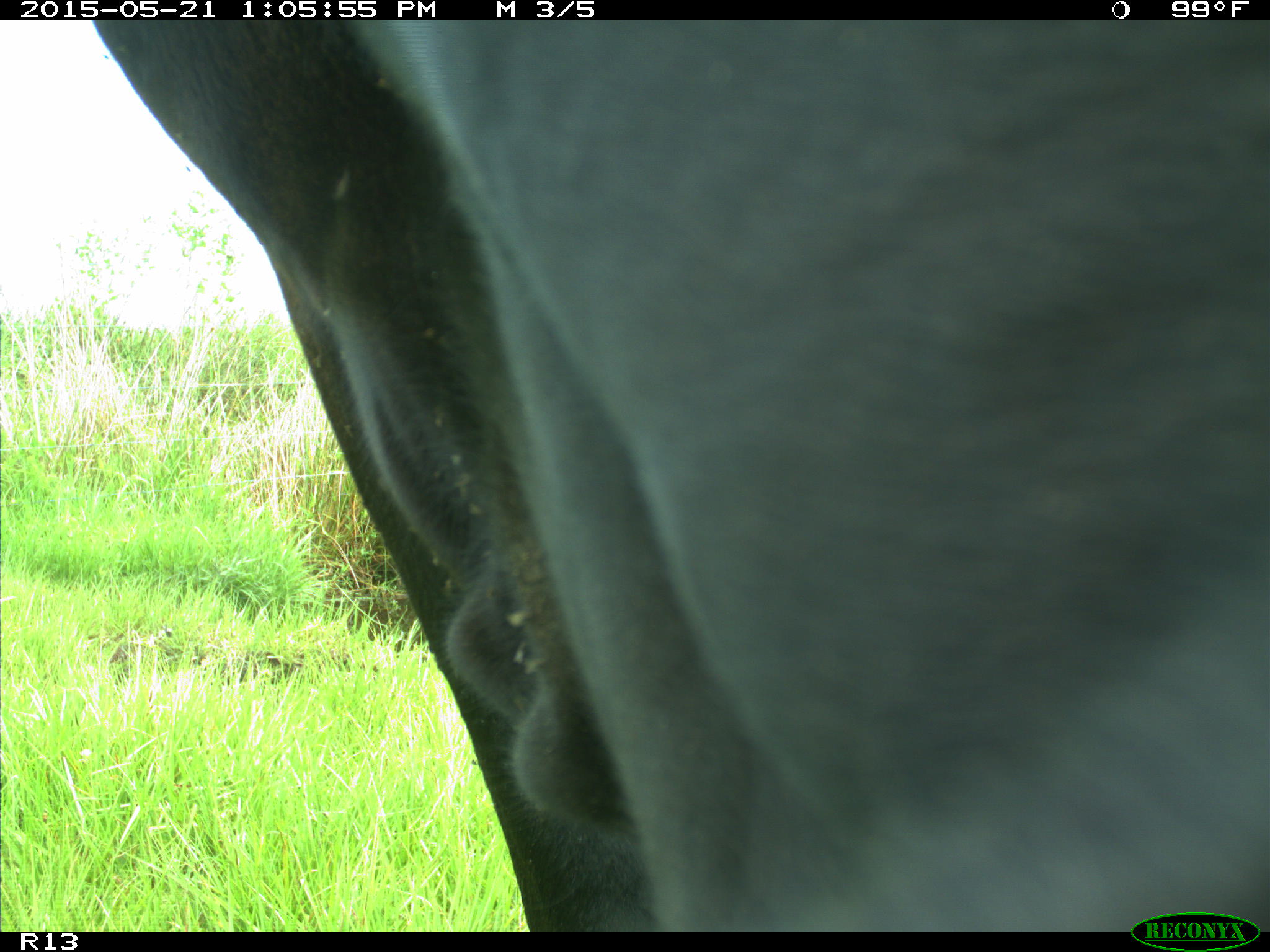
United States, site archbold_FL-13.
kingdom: Animalia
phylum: Chordata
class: Mammalia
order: Artiodactyla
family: Bovidae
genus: Bos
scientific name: Bos taurus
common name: domestic cow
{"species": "Bos taurus (domestic cow)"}